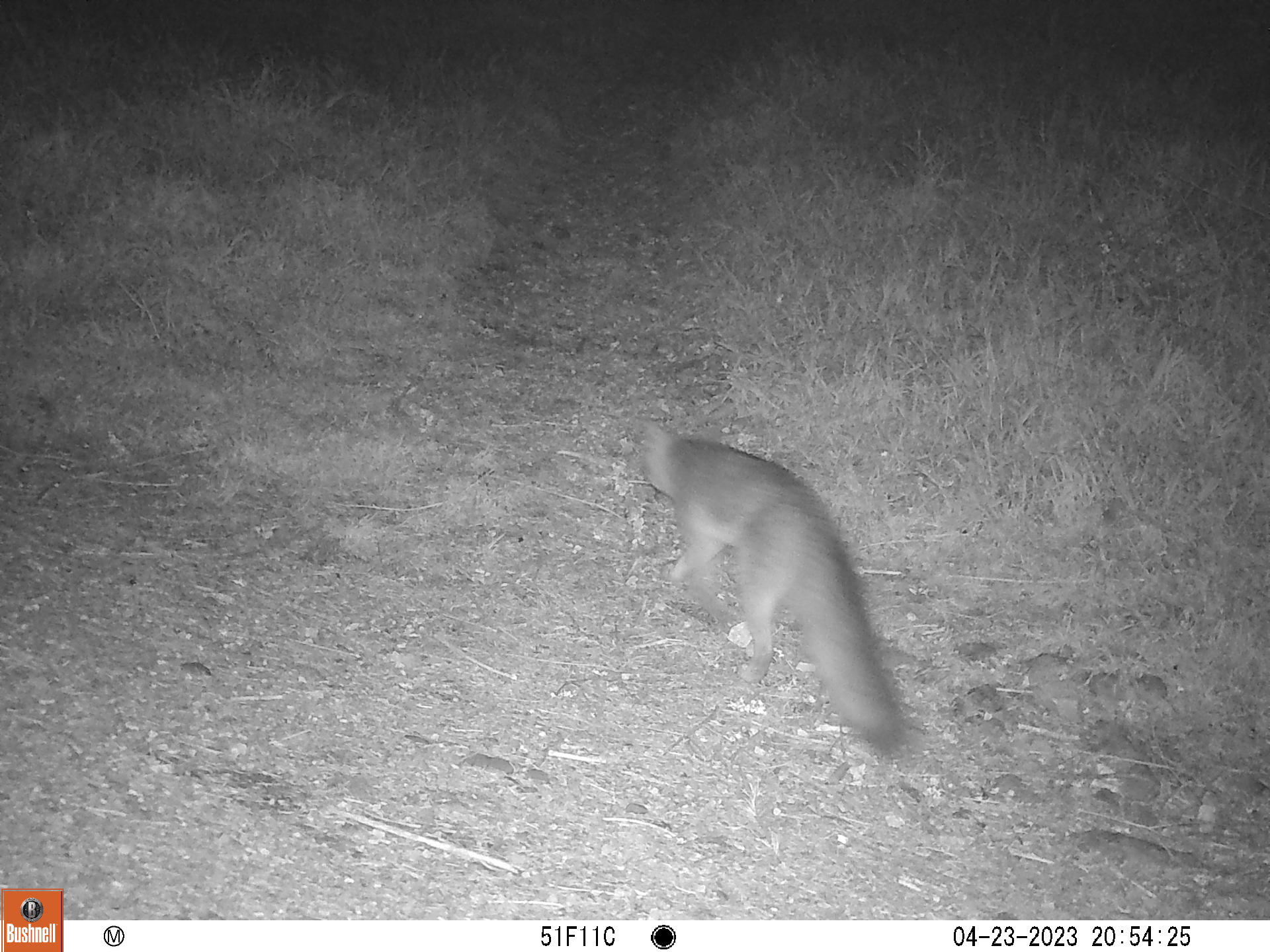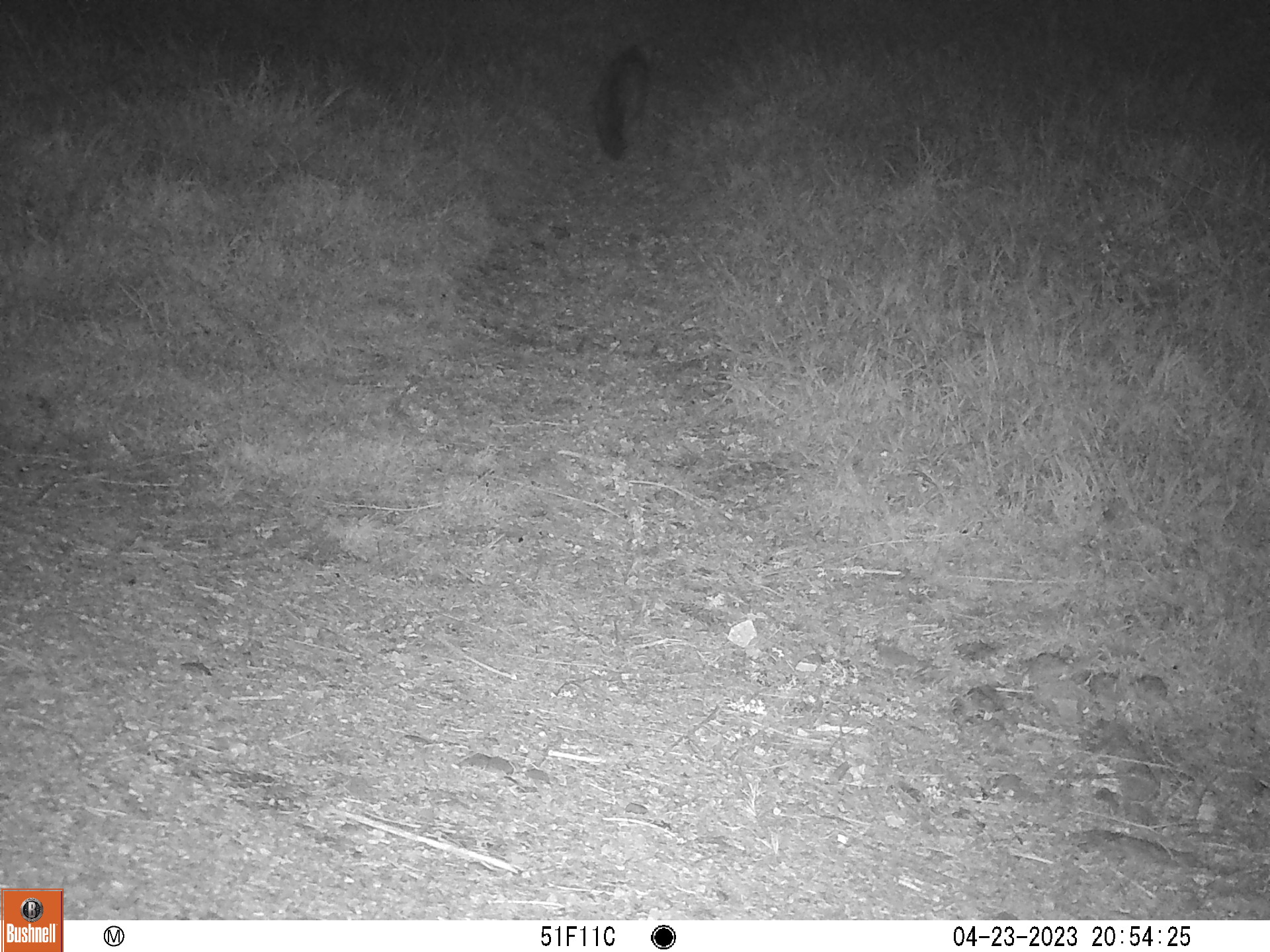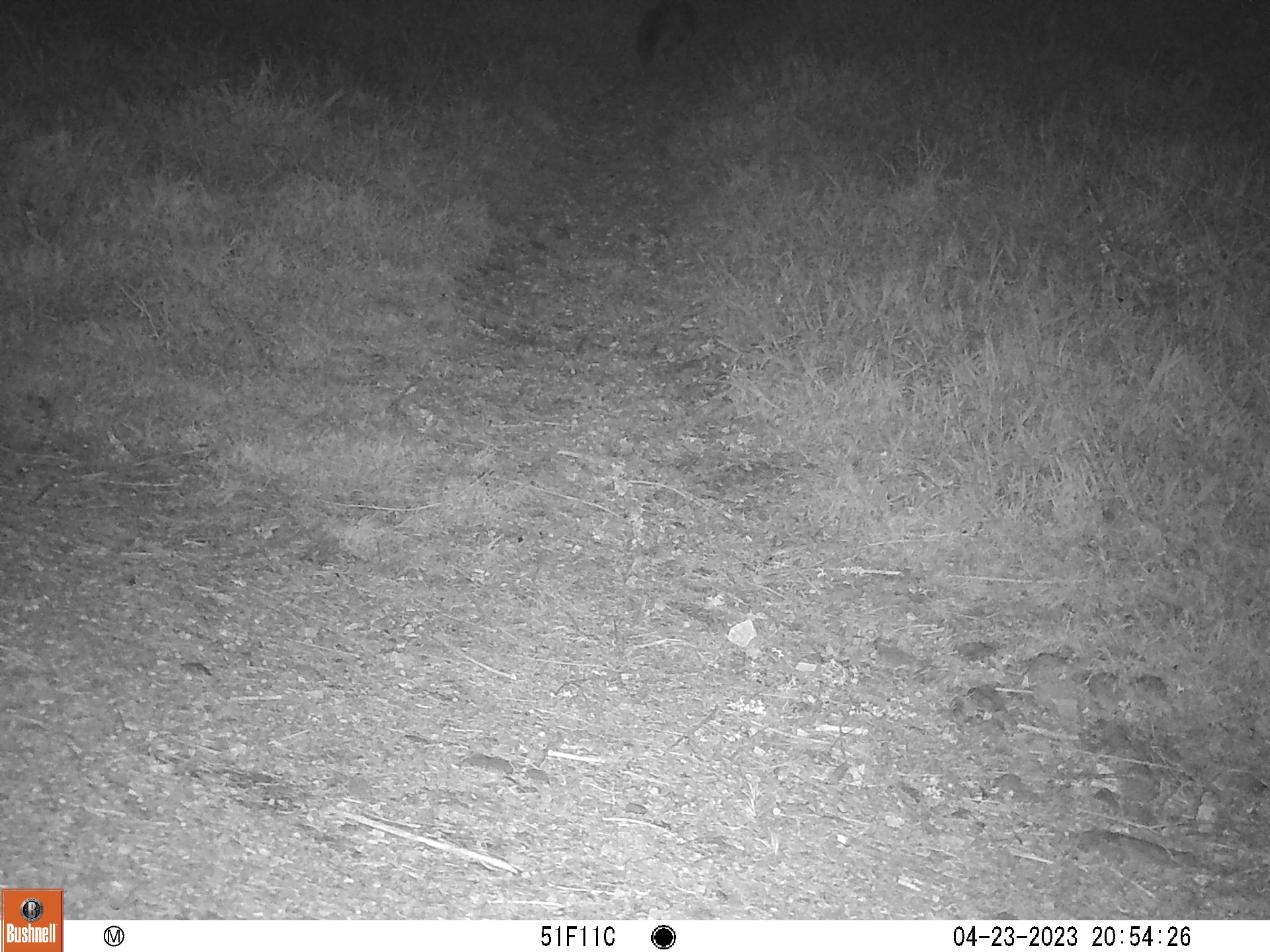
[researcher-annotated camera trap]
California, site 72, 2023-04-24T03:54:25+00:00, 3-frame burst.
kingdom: Animalia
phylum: Chordata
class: Mammalia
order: Carnivora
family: Canidae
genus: Urocyon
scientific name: Urocyon cinereoargenteus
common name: gray fox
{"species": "gray fox (Urocyon cinereoargenteus)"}